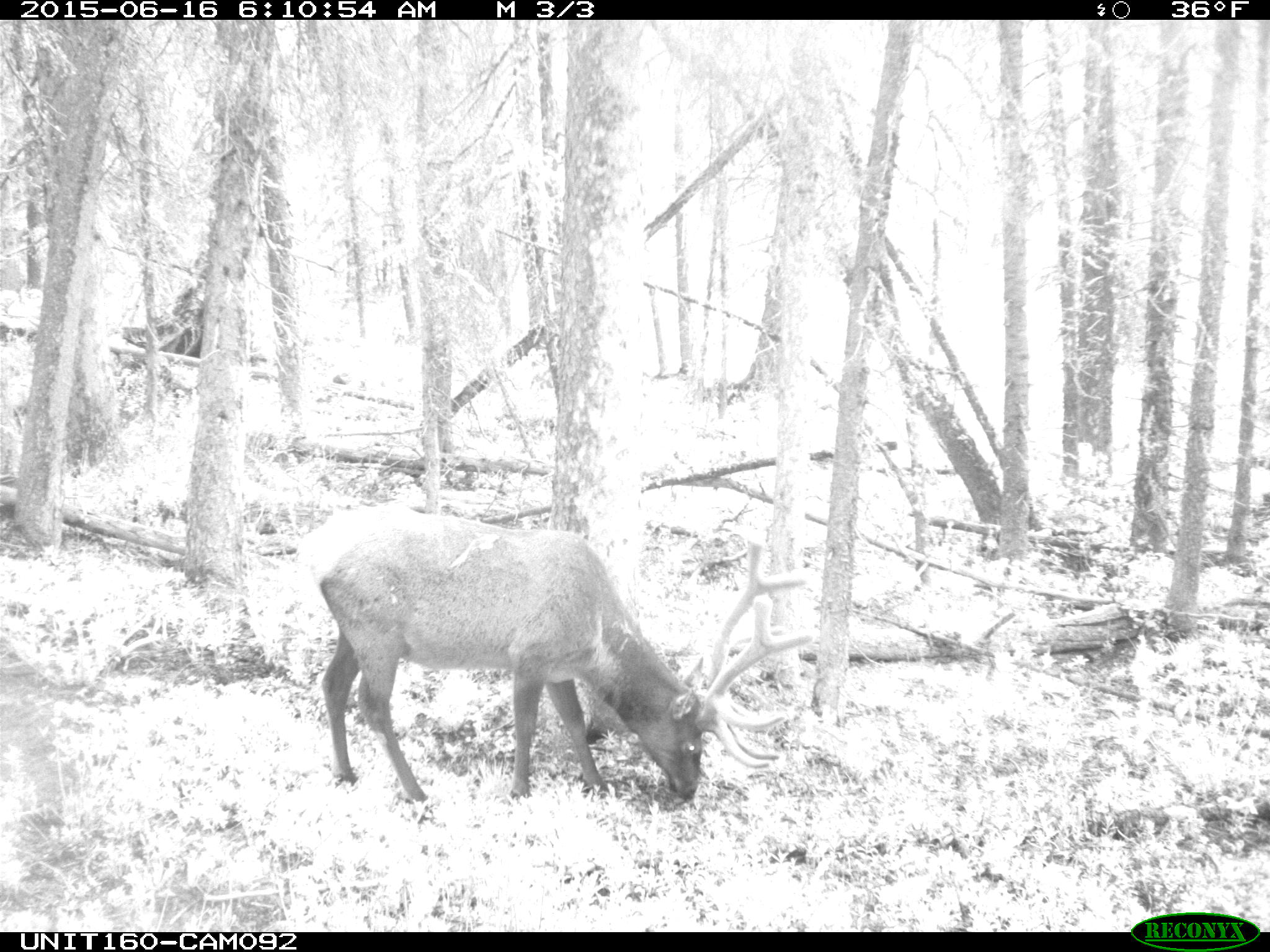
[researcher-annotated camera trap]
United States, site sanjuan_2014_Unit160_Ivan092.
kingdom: Animalia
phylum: Chordata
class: Mammalia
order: Artiodactyla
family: Cervidae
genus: Cervus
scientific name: Cervus elaphus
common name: red deer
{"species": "Cervus elaphus (red deer)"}